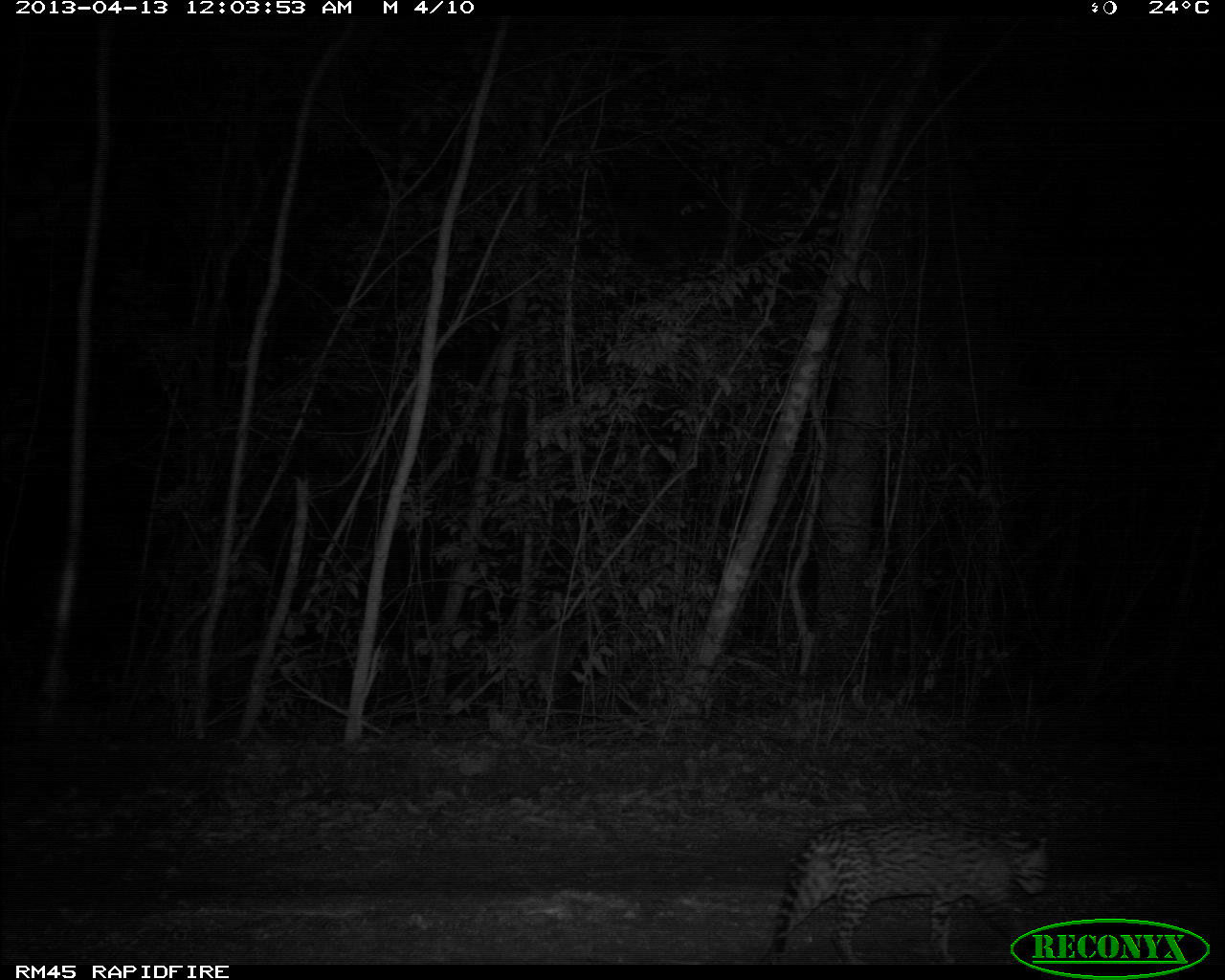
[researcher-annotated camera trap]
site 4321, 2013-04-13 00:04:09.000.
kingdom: Animalia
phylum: Chordata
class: Mammalia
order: Carnivora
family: Felidae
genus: Leopardus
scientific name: Leopardus pardalis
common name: ocelot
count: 1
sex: male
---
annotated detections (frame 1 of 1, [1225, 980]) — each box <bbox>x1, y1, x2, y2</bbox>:
leopardus pardalis: <bbox>763, 819, 1055, 964</bbox>